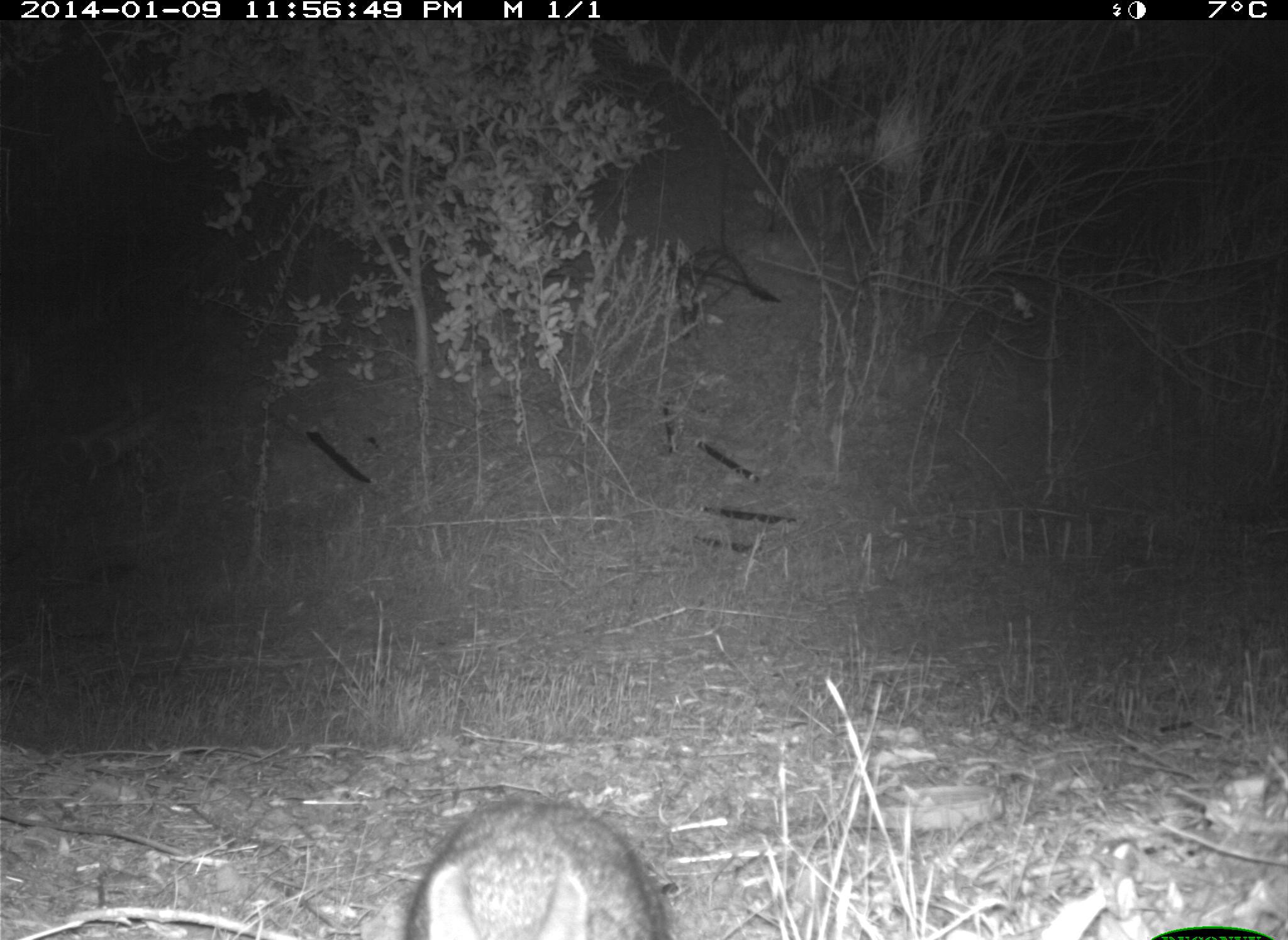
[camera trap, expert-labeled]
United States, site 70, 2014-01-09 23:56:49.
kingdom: Animalia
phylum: Chordata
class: Mammalia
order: Lagomorpha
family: Leporidae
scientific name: Leporidae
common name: rabbits and hares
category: rabbit